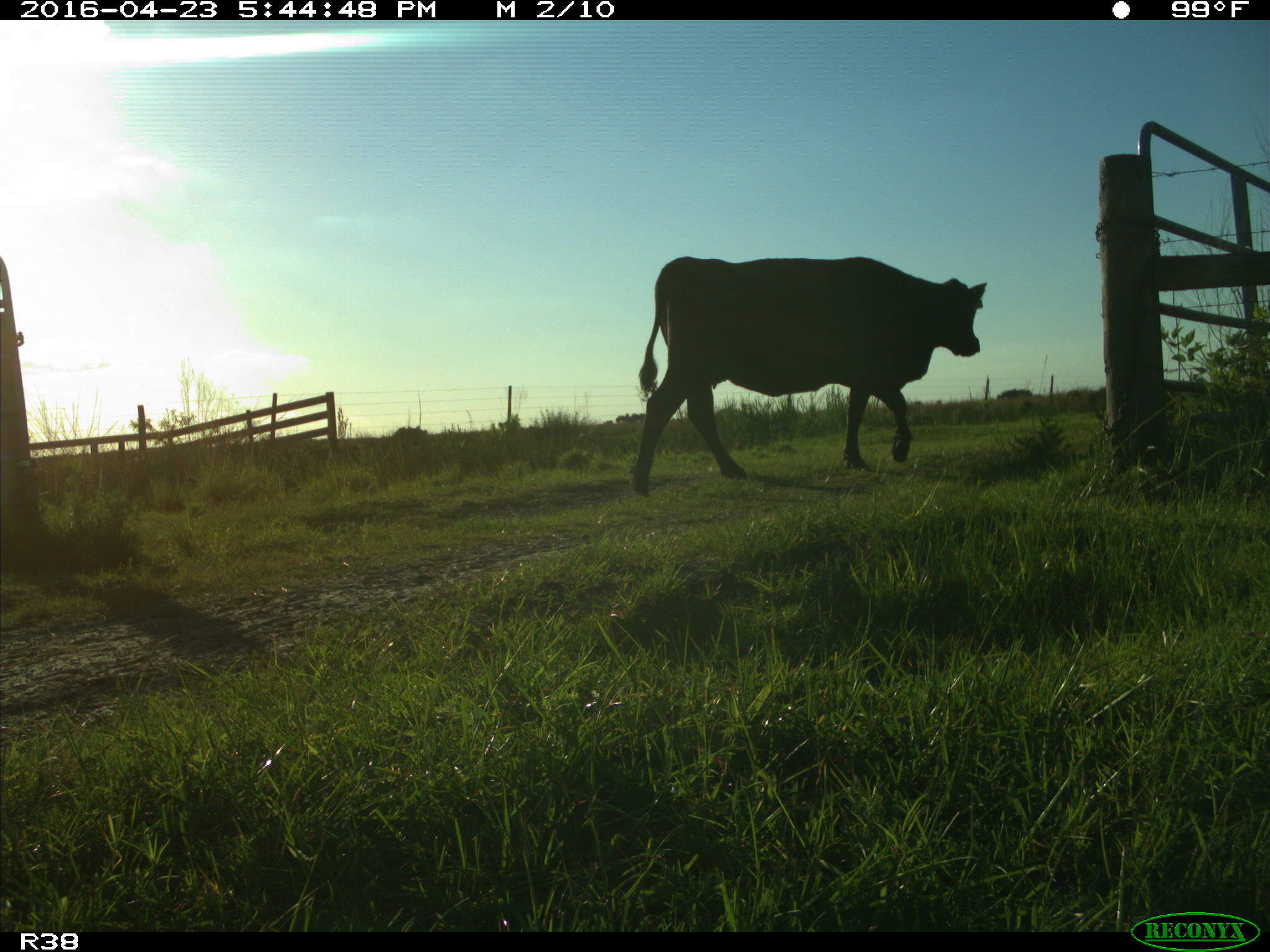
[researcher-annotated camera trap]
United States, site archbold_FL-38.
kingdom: Animalia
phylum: Chordata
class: Mammalia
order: Artiodactyla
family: Bovidae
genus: Bos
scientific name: Bos taurus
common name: domestic cow